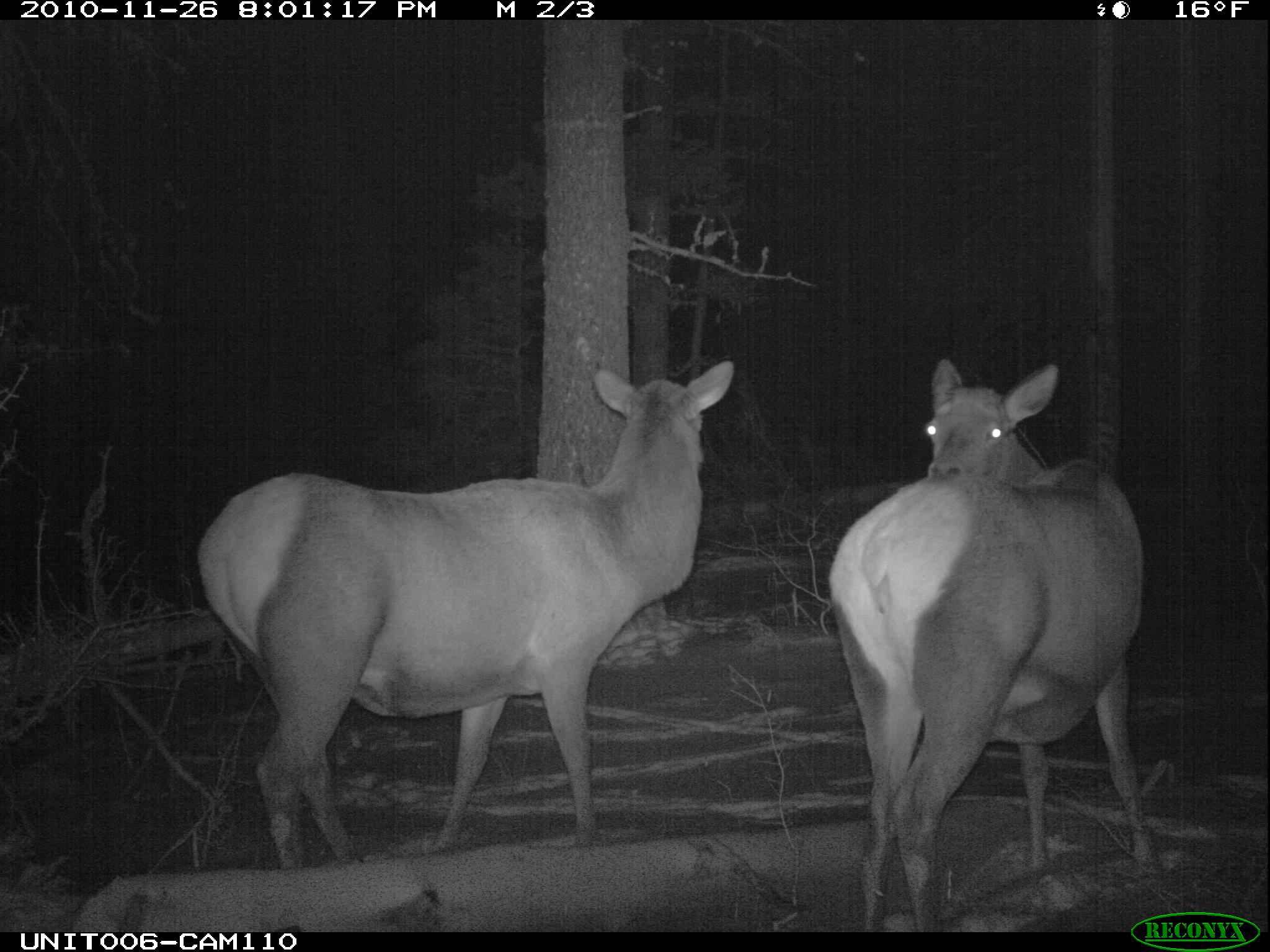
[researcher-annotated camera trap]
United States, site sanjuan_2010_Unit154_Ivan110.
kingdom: Animalia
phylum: Chordata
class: Mammalia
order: Artiodactyla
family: Cervidae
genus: Cervus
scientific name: Cervus elaphus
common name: red deer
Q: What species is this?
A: Cervus elaphus (red deer).